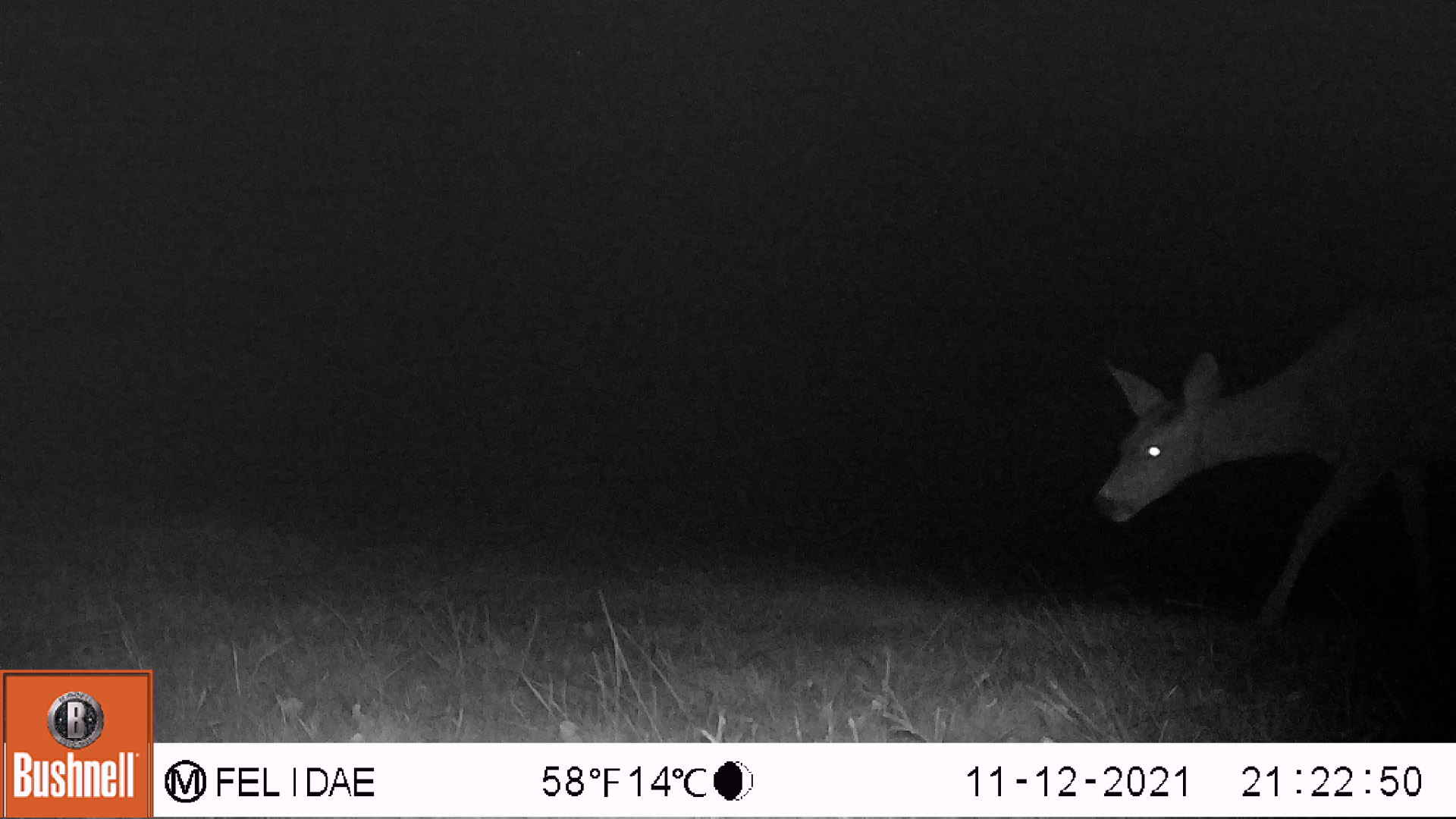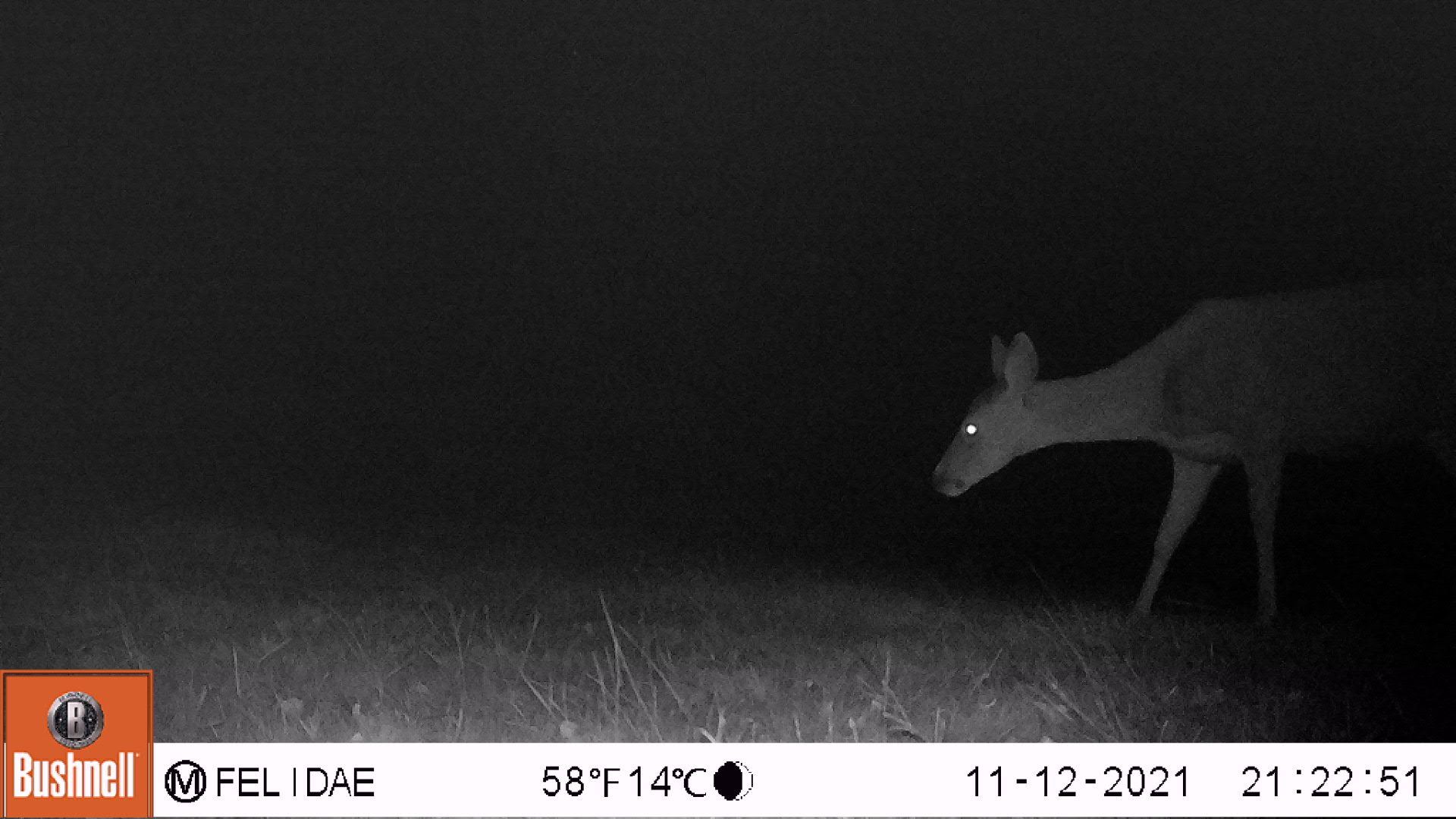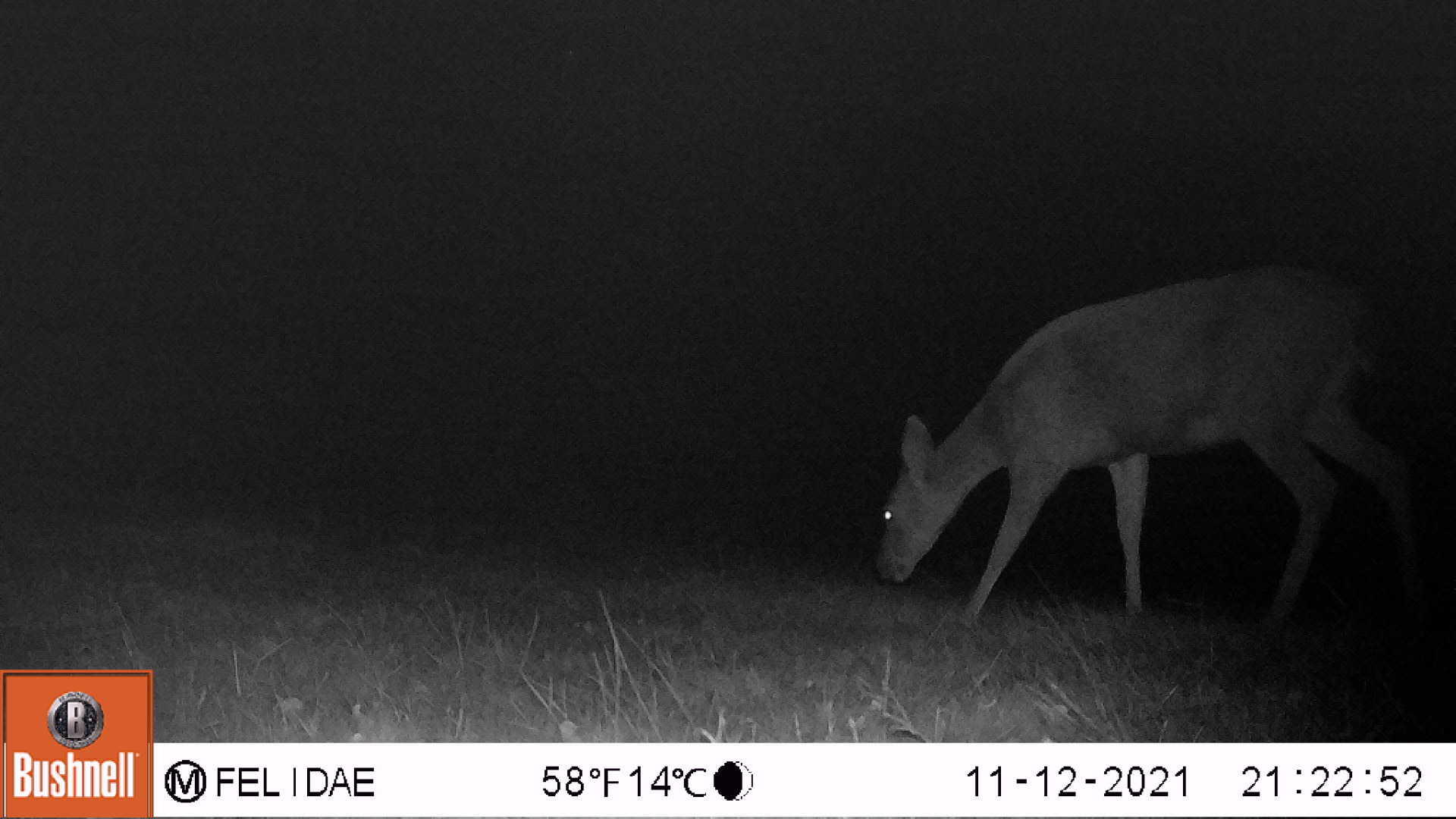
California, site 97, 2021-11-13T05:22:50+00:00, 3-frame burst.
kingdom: Animalia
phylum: Chordata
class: Mammalia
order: Artiodactyla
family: Cervidae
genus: Odocoileus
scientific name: Odocoileus hemionus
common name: mule deer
Mule deer (Odocoileus hemionus).